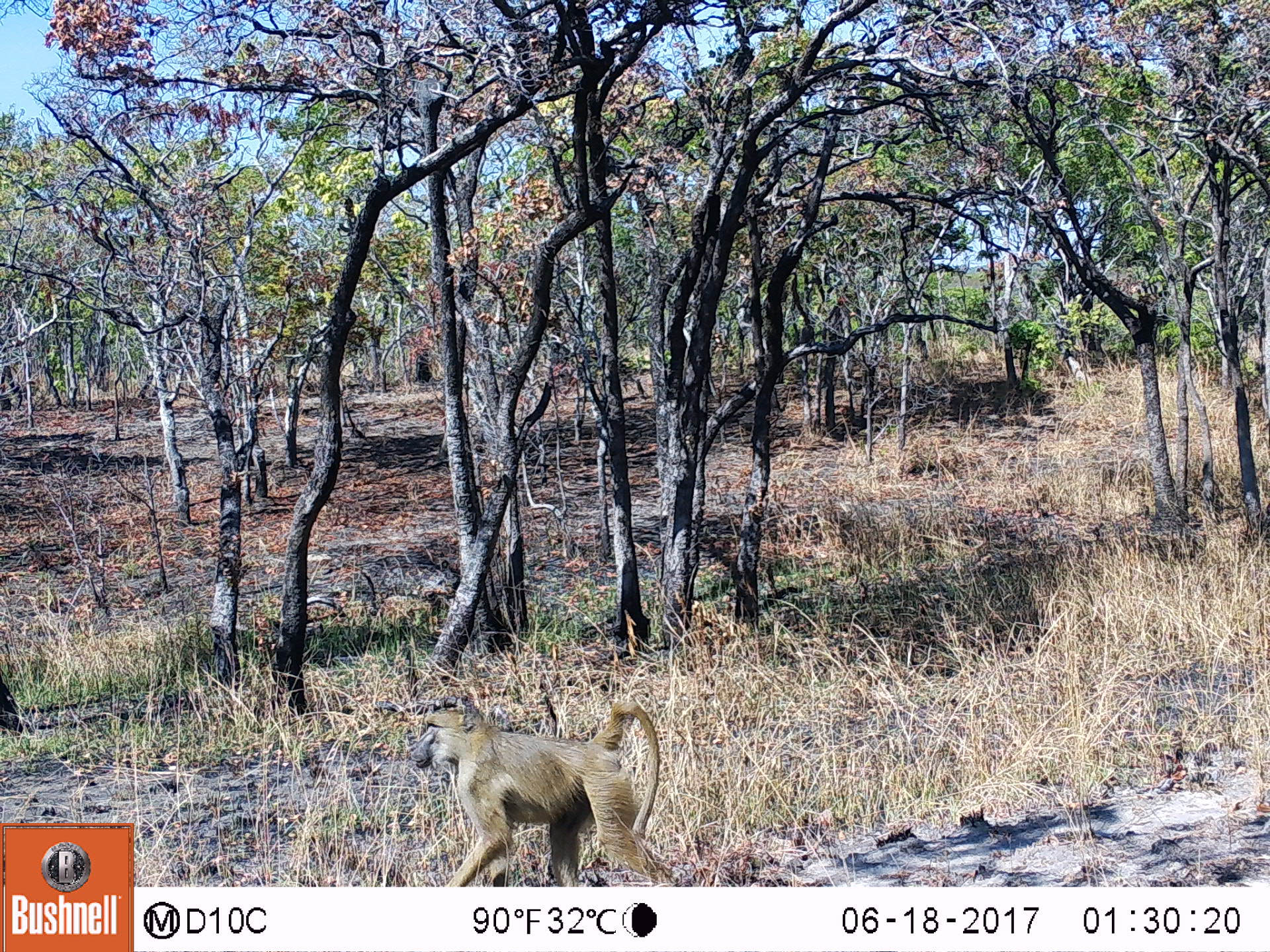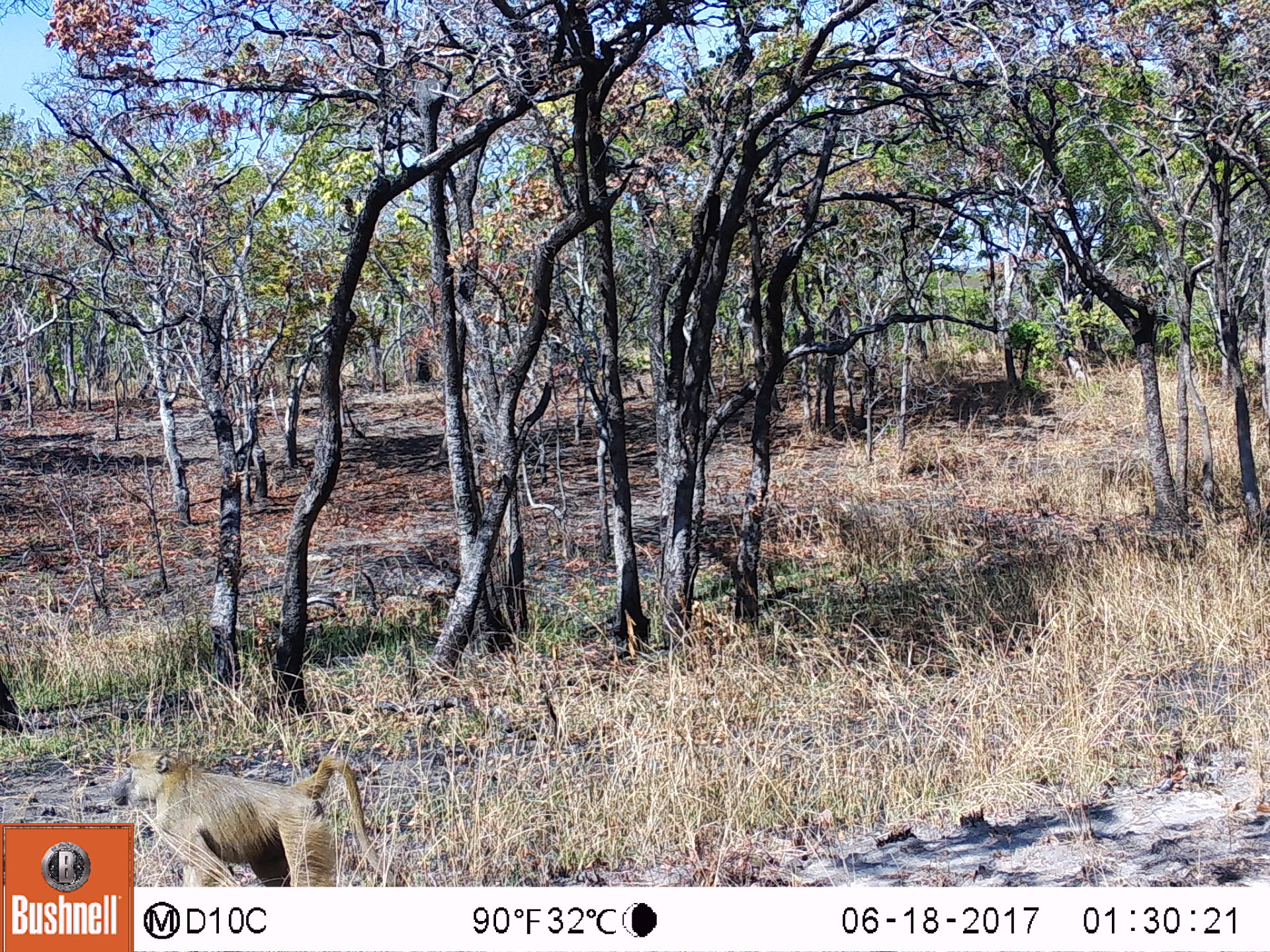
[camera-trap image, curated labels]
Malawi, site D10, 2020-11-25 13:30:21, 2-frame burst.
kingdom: Animalia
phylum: Chordata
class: Mammalia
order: Primates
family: Cercopithecidae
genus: Papio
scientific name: Papio cynocephalus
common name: yellow baboon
Yellow baboon (Papio cynocephalus), count 1.